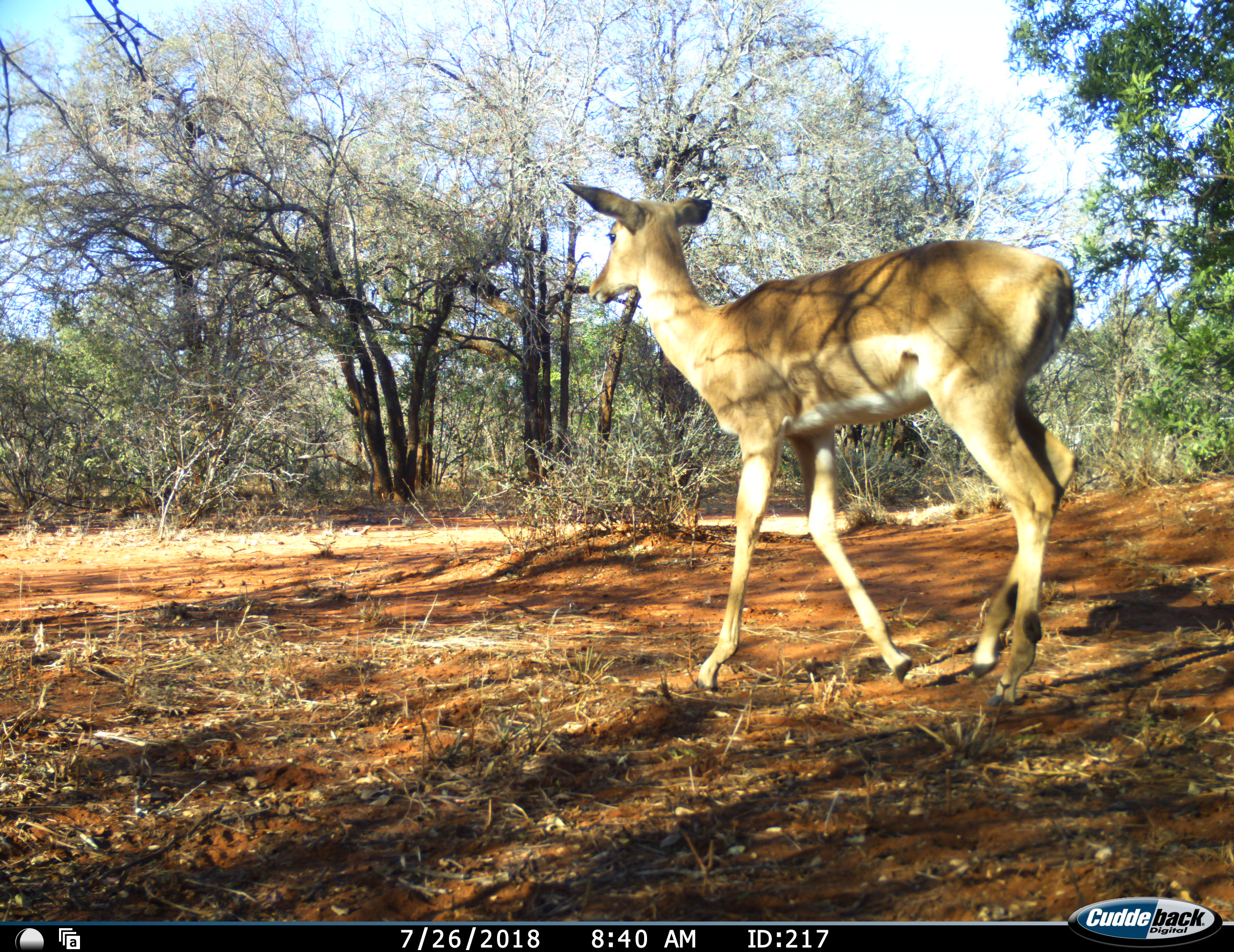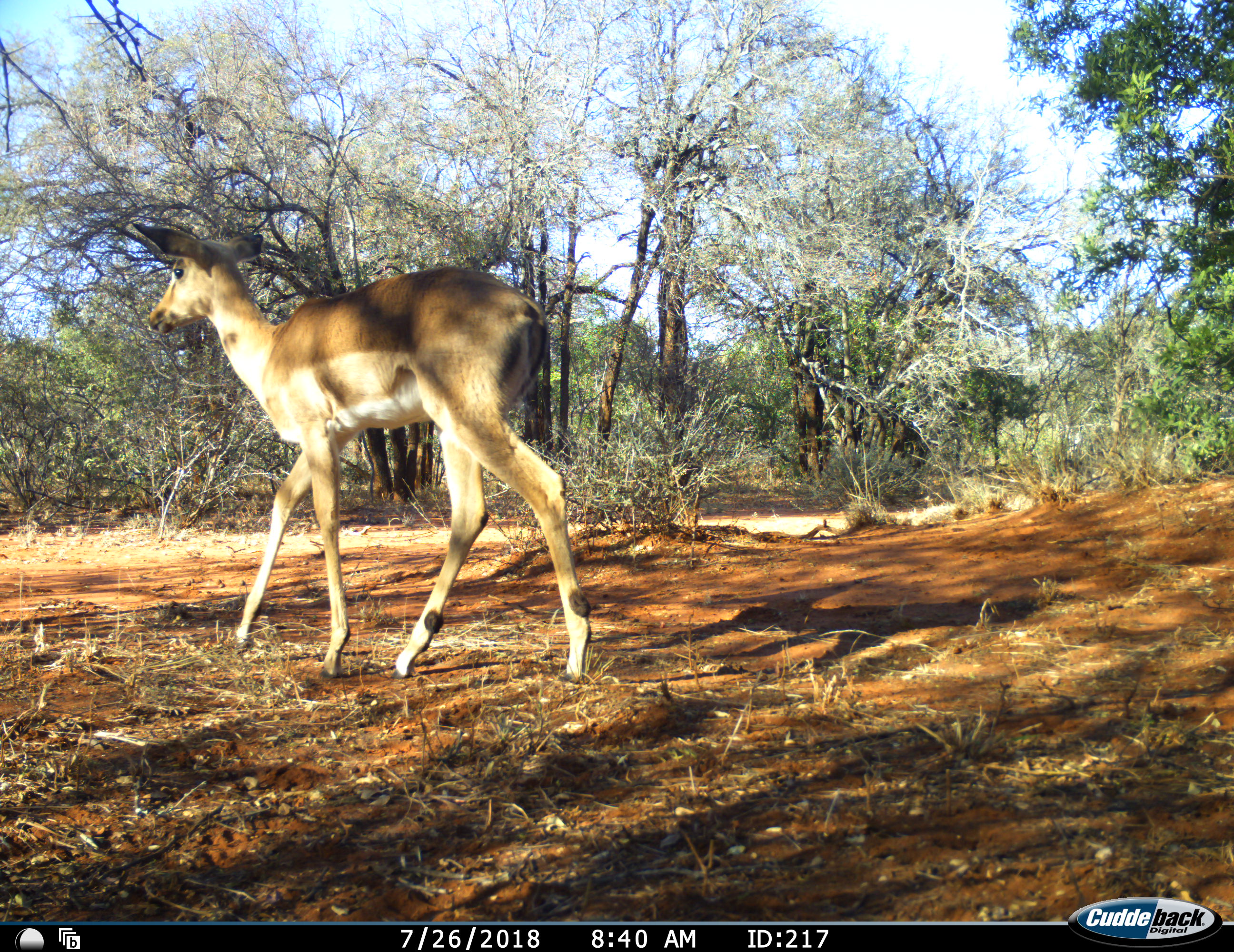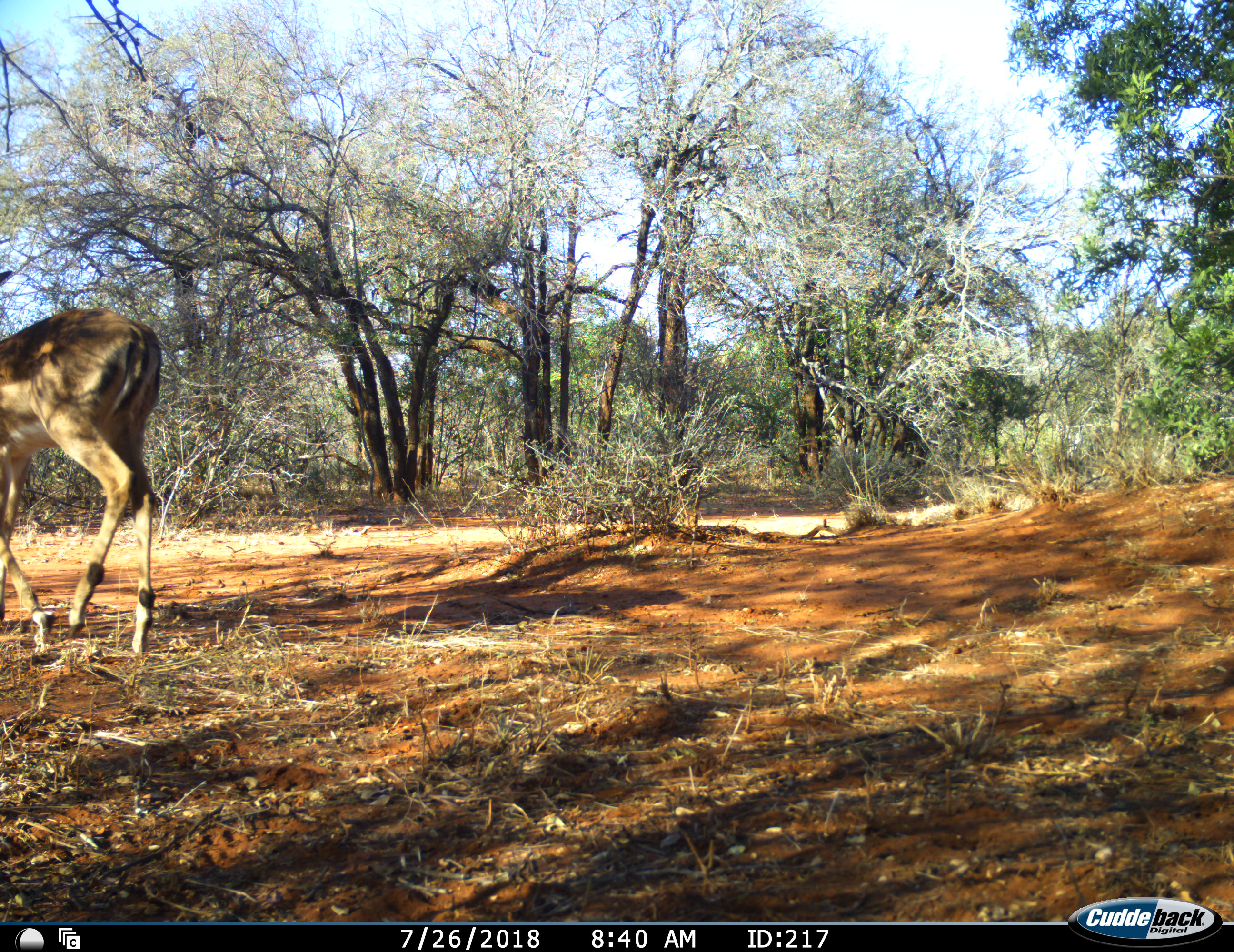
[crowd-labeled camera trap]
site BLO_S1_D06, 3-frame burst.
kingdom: Animalia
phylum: Chordata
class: Mammalia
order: Artiodactyla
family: Bovidae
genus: Aepyceros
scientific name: Aepyceros melampus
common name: impala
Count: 1.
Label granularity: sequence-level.